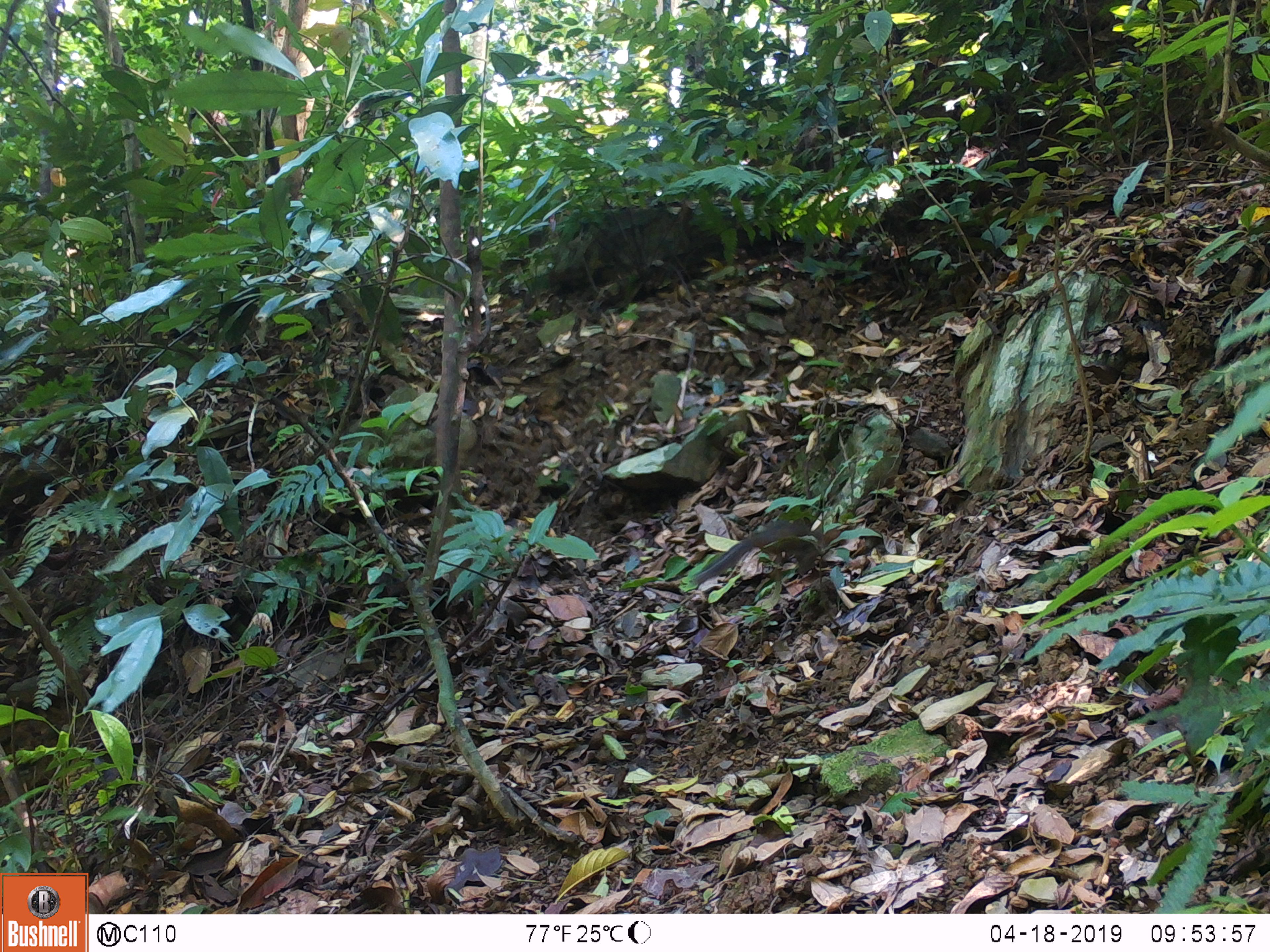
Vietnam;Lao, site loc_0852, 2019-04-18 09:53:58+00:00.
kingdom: Animalia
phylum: Chordata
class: Mammalia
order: Rodentia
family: Sciuridae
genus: Dremomys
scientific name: Dremomys rufigenis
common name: red-cheeked squirrel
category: red cheeked squirrel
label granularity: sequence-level